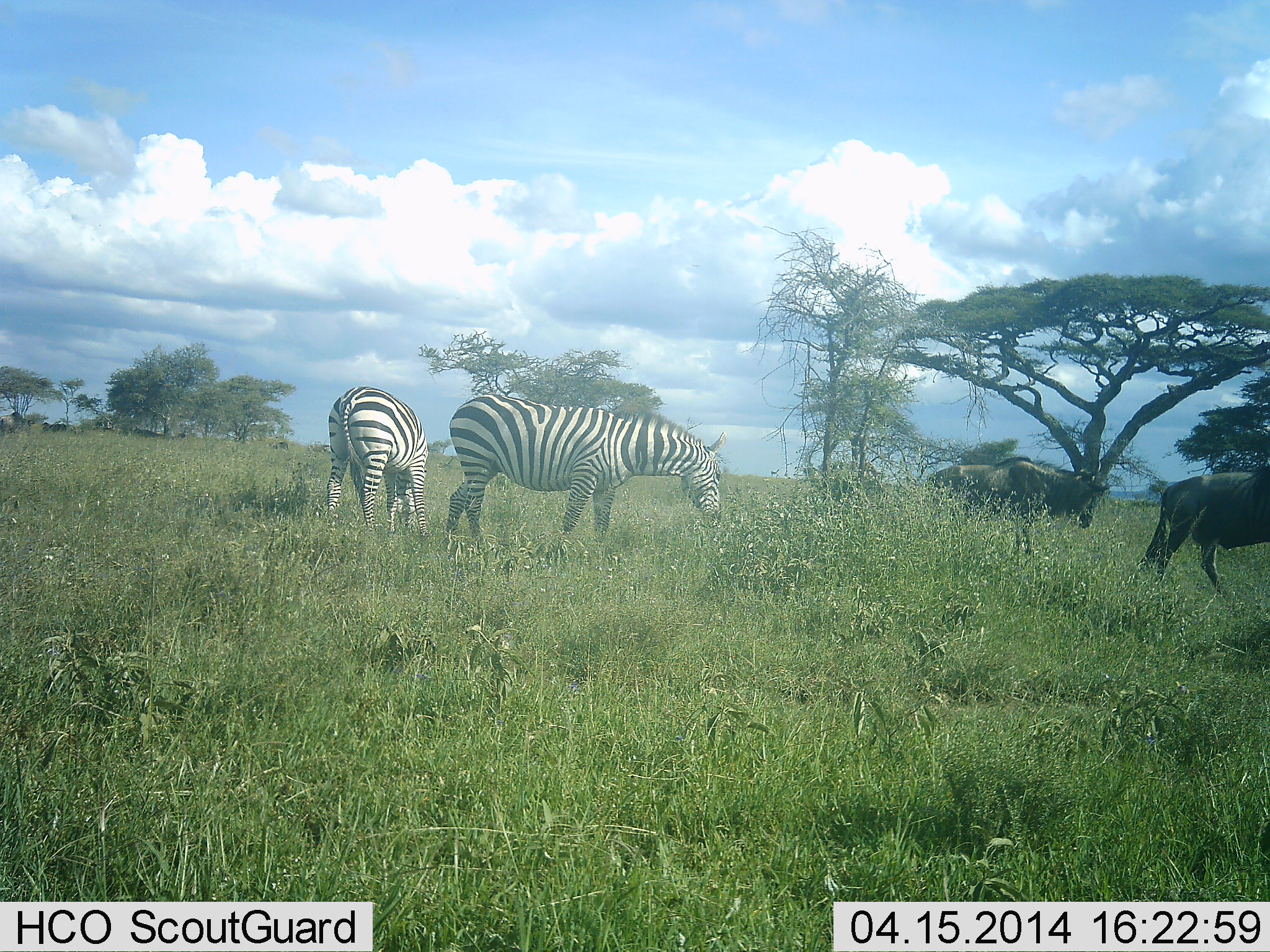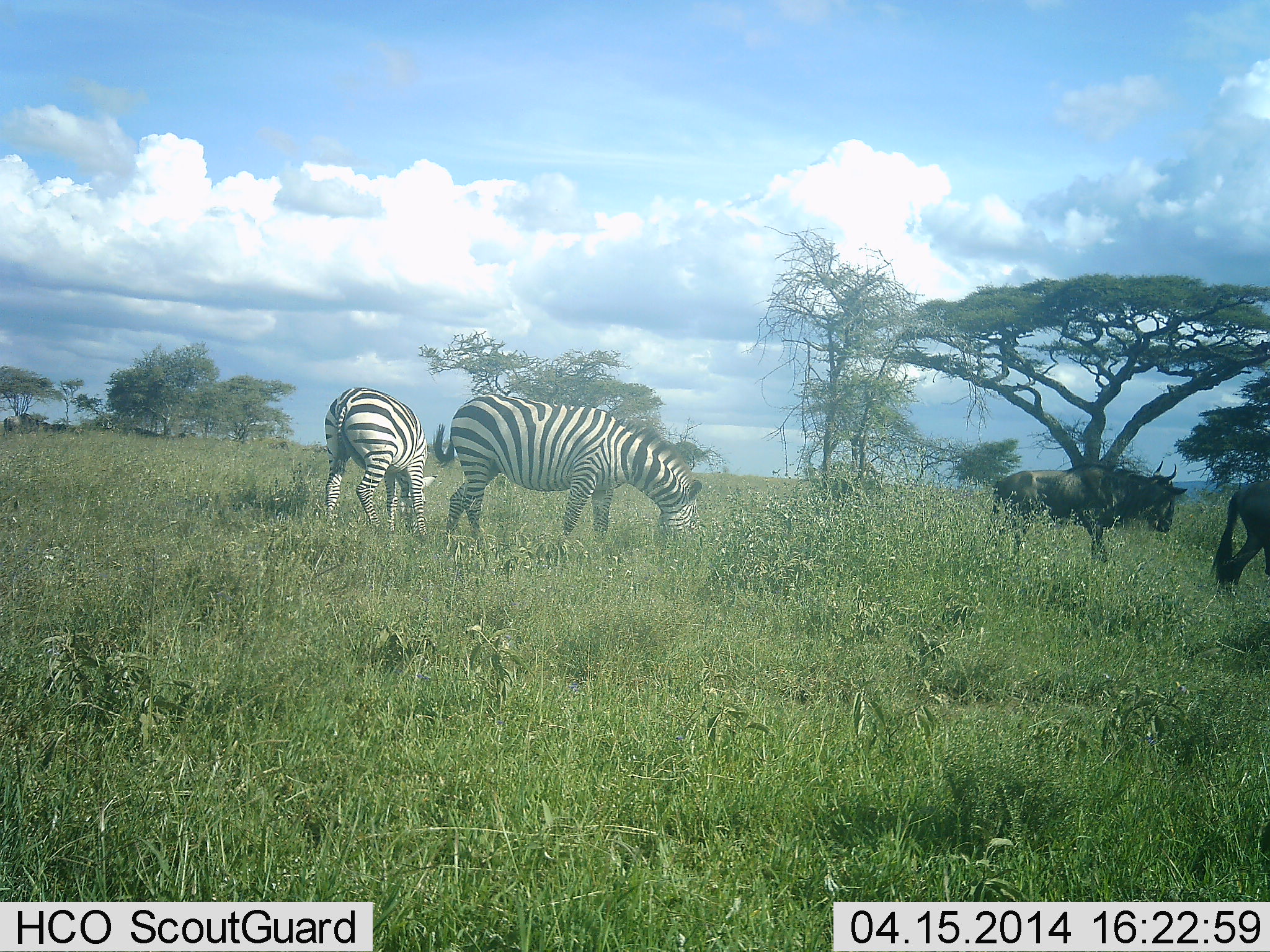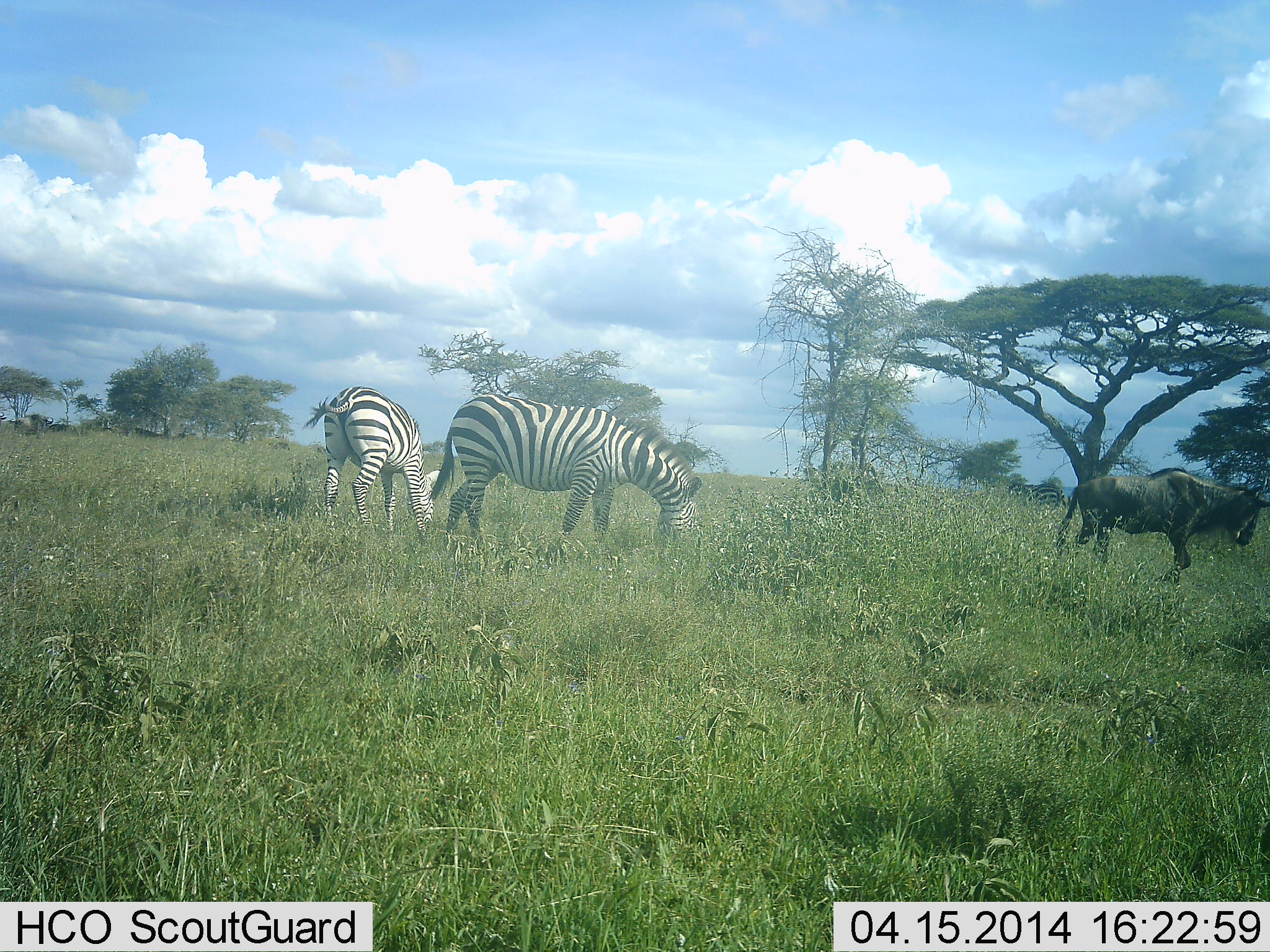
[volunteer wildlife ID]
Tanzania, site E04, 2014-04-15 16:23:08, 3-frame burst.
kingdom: Animalia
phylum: Chordata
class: Mammalia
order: Artiodactyla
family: Bovidae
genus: Connochaetes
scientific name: Connochaetes taurinus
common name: blue wildebeest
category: wildebeest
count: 3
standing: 20%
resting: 0%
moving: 100%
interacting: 0%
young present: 0%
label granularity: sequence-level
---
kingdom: Animalia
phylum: Chordata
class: Mammalia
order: Perissodactyla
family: Equidae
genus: Equus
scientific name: Equus quagga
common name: plains zebra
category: zebra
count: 2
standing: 18%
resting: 0%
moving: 9%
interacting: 0%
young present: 0%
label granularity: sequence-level